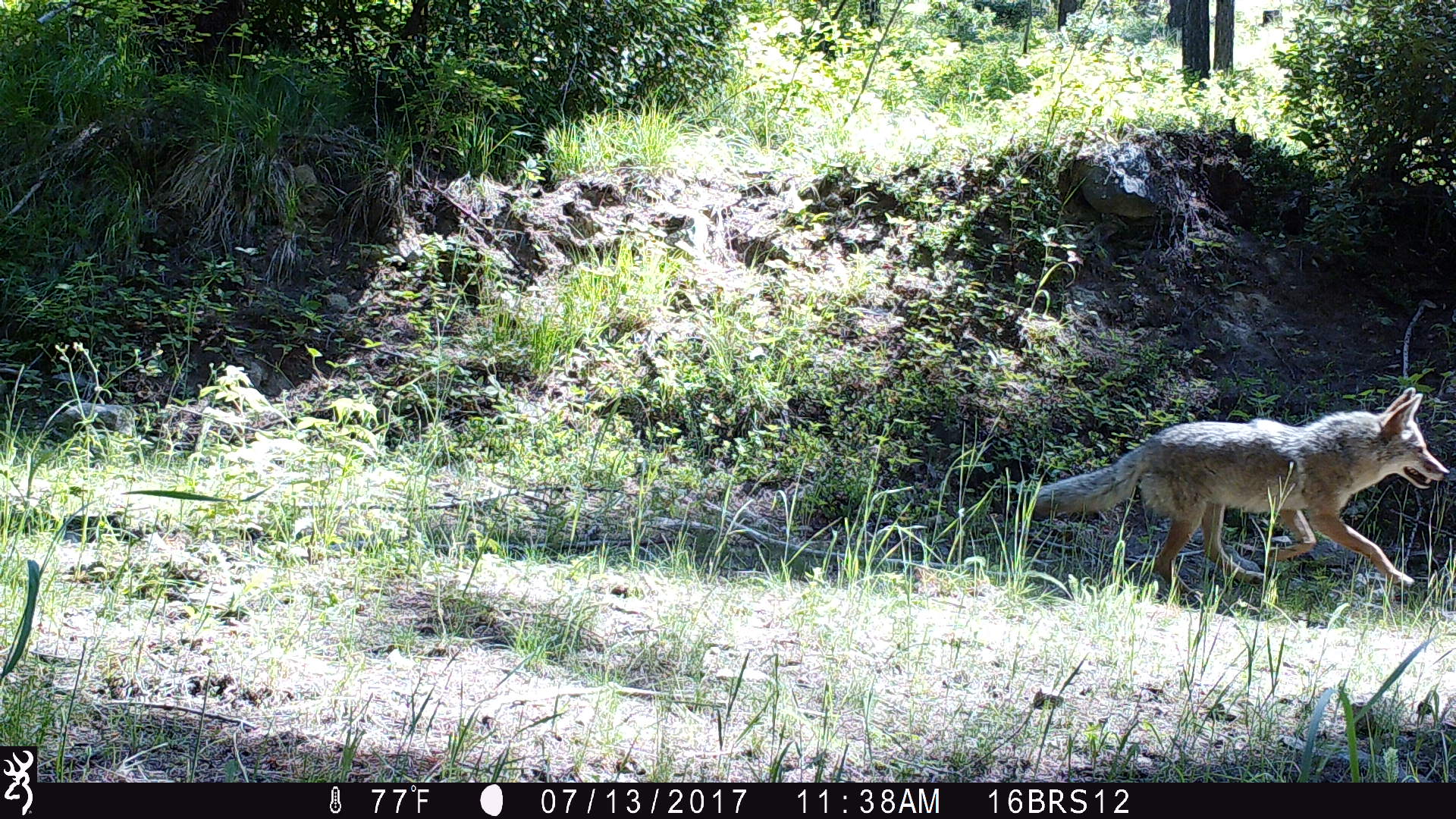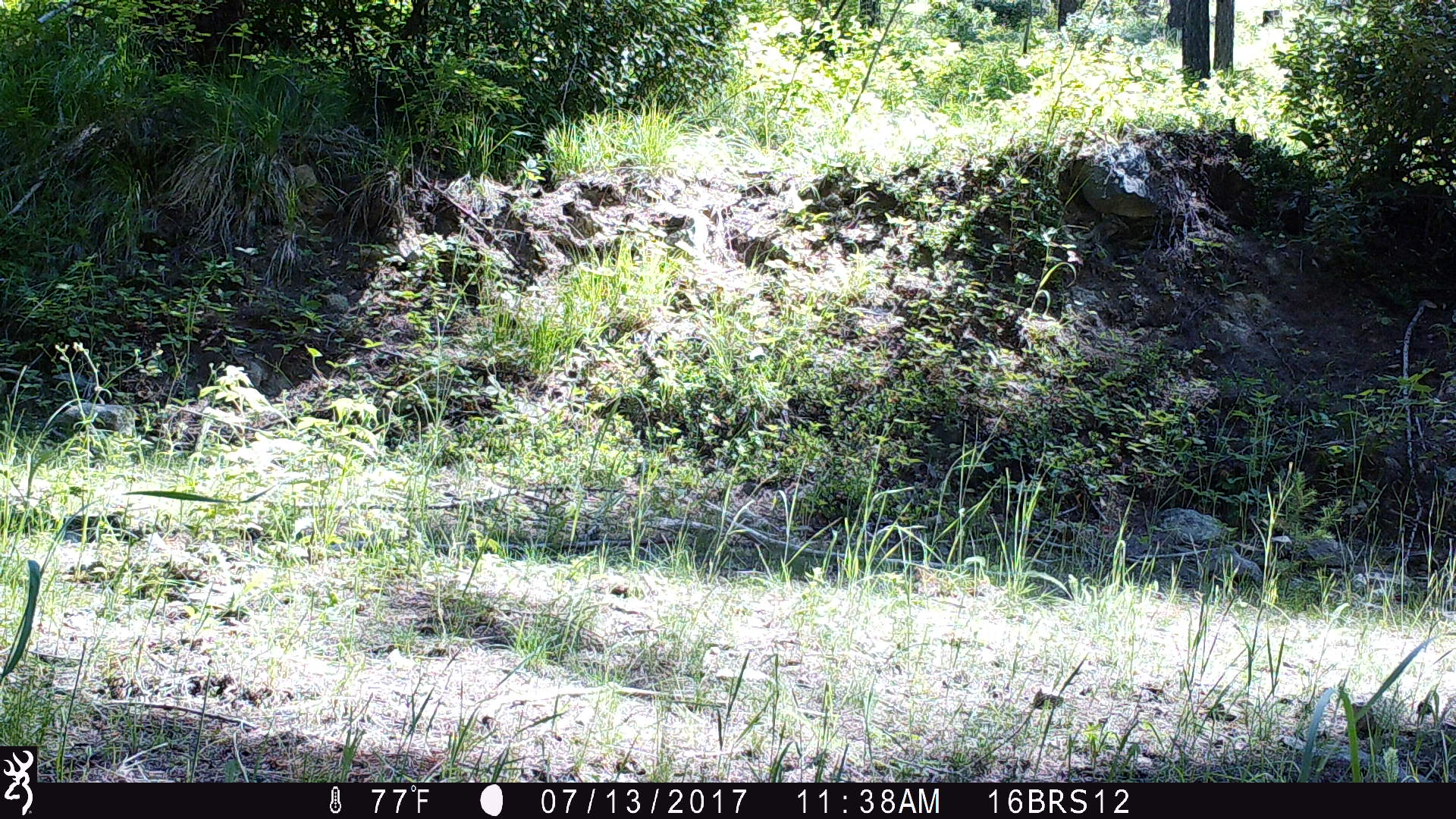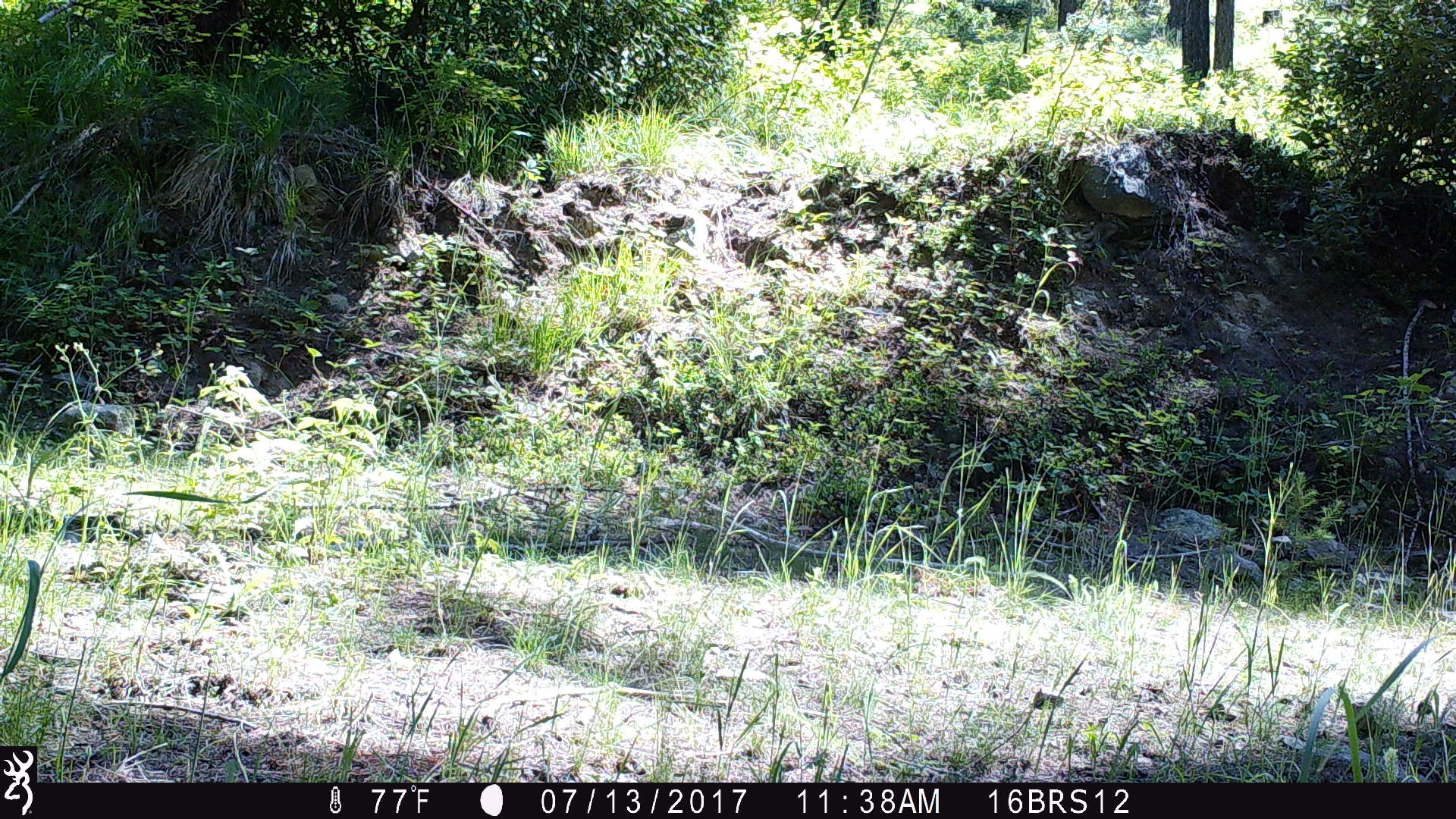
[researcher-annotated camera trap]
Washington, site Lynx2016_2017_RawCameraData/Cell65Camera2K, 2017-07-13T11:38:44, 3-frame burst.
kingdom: Animalia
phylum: Chordata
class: Mammalia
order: Carnivora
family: Canidae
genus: Canis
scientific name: Canis latrans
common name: coyote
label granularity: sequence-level